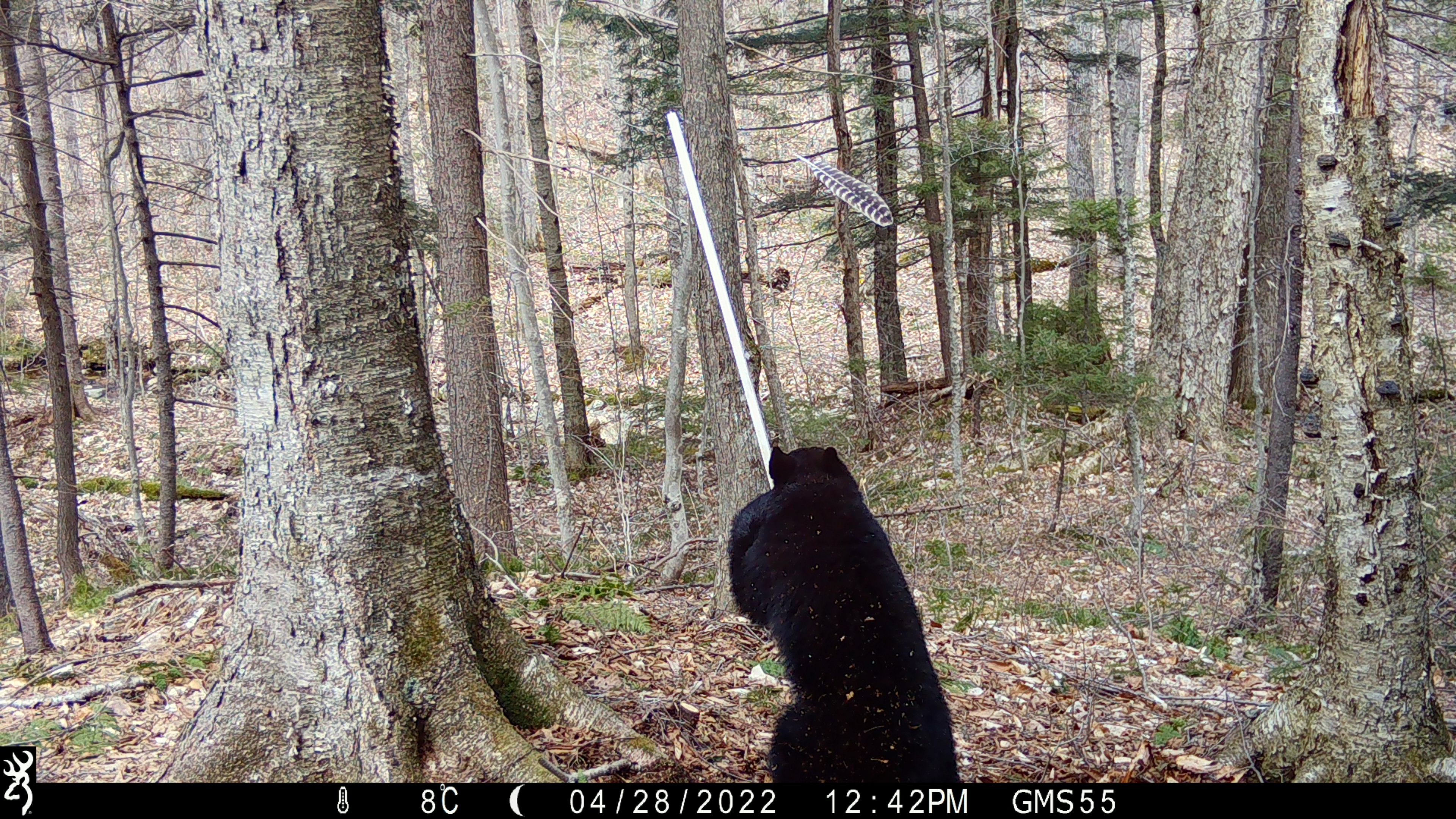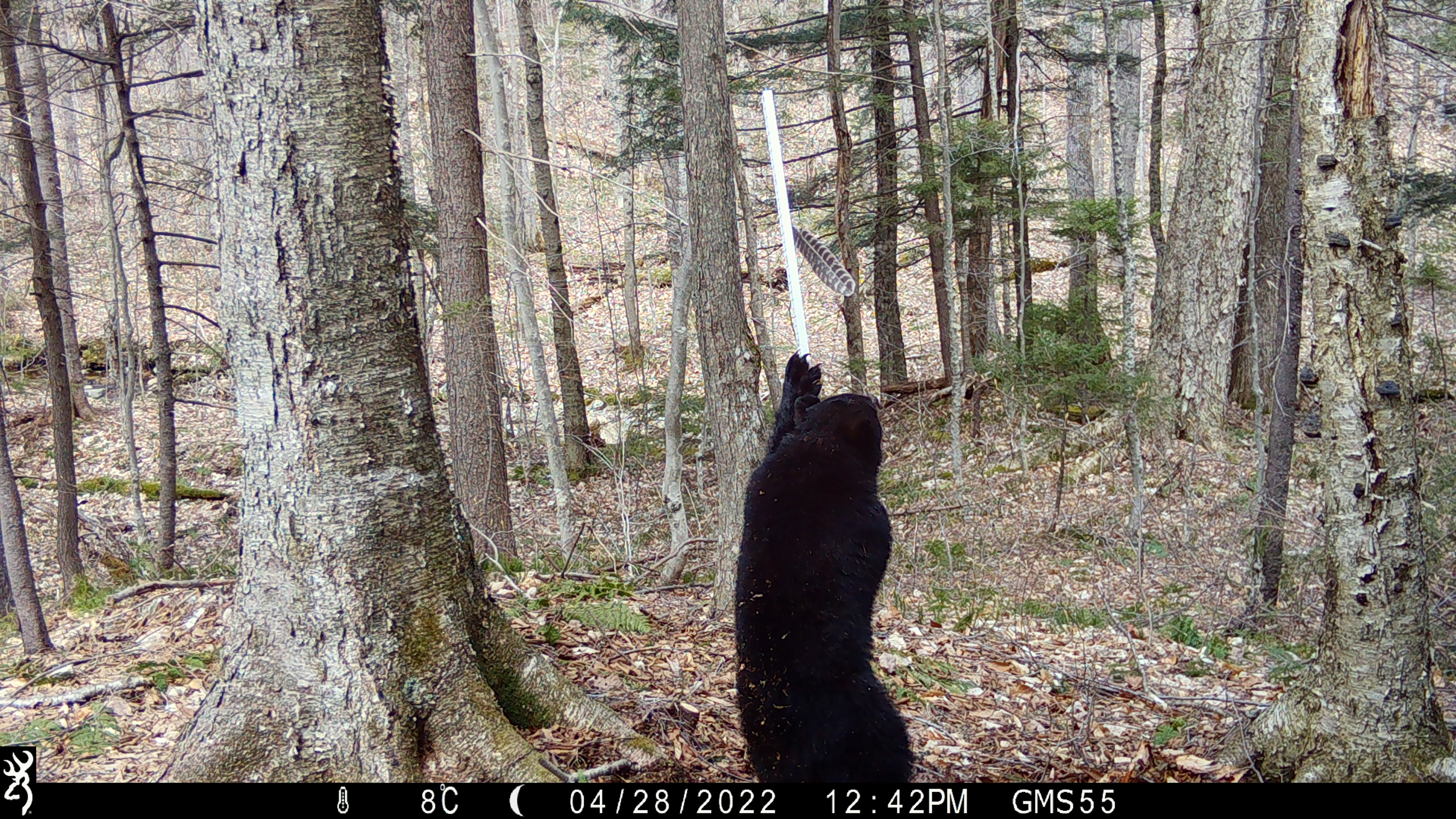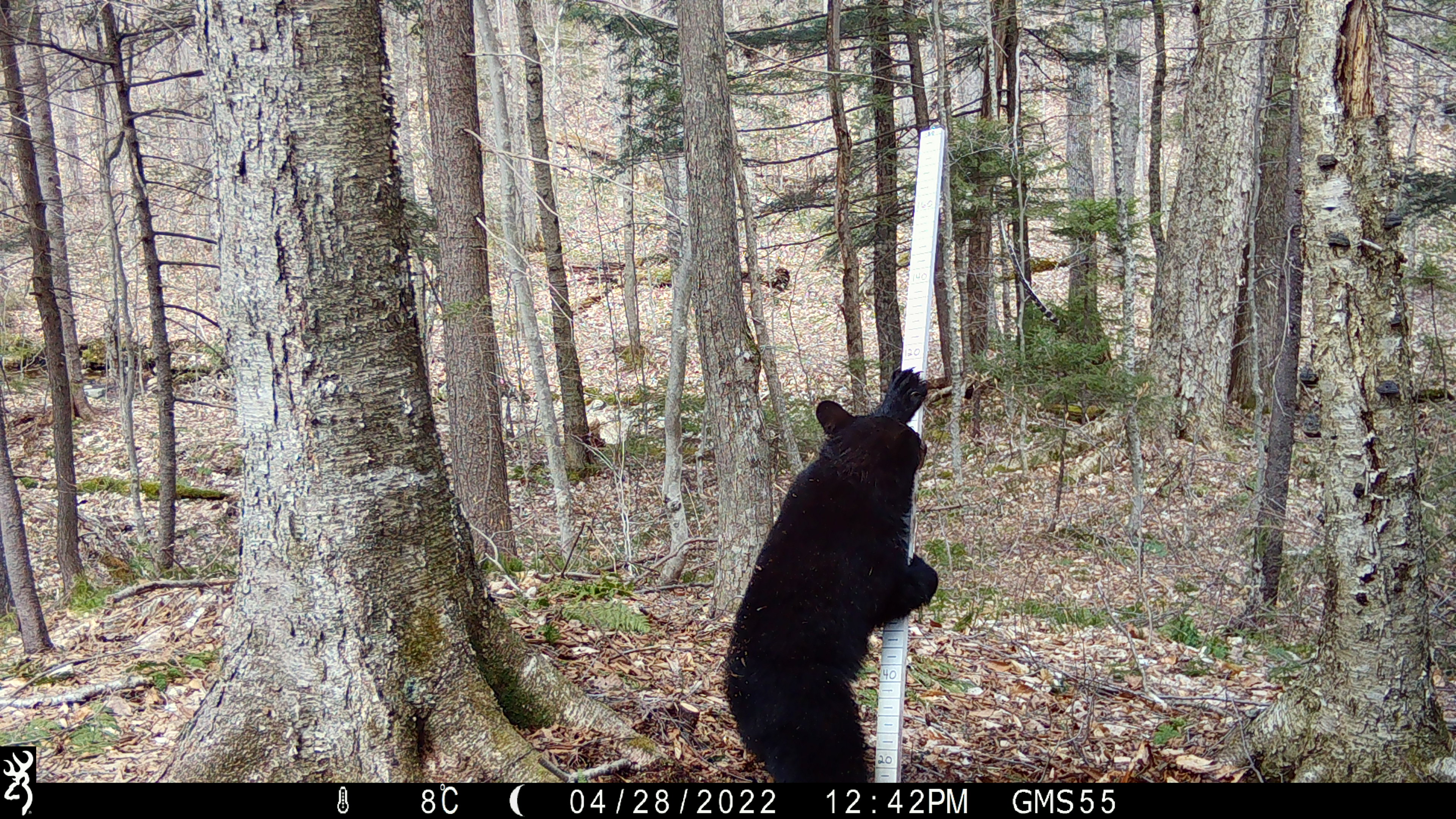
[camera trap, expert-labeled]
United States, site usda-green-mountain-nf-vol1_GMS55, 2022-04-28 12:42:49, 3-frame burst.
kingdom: Animalia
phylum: Chordata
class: Mammalia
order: Carnivora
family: Ursidae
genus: Ursus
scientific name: Ursus americanus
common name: black bear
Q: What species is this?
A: Black bear (Ursus americanus).